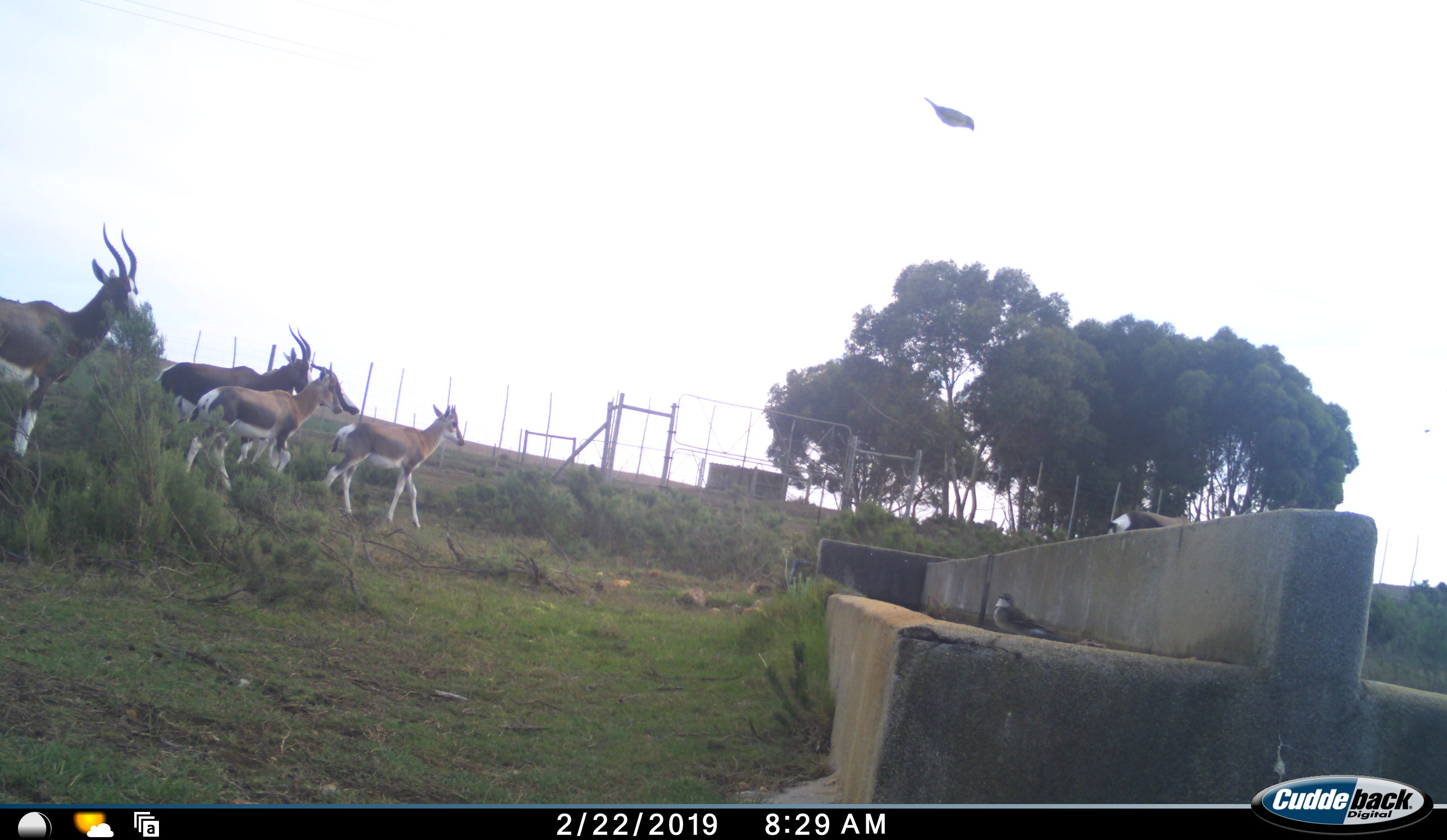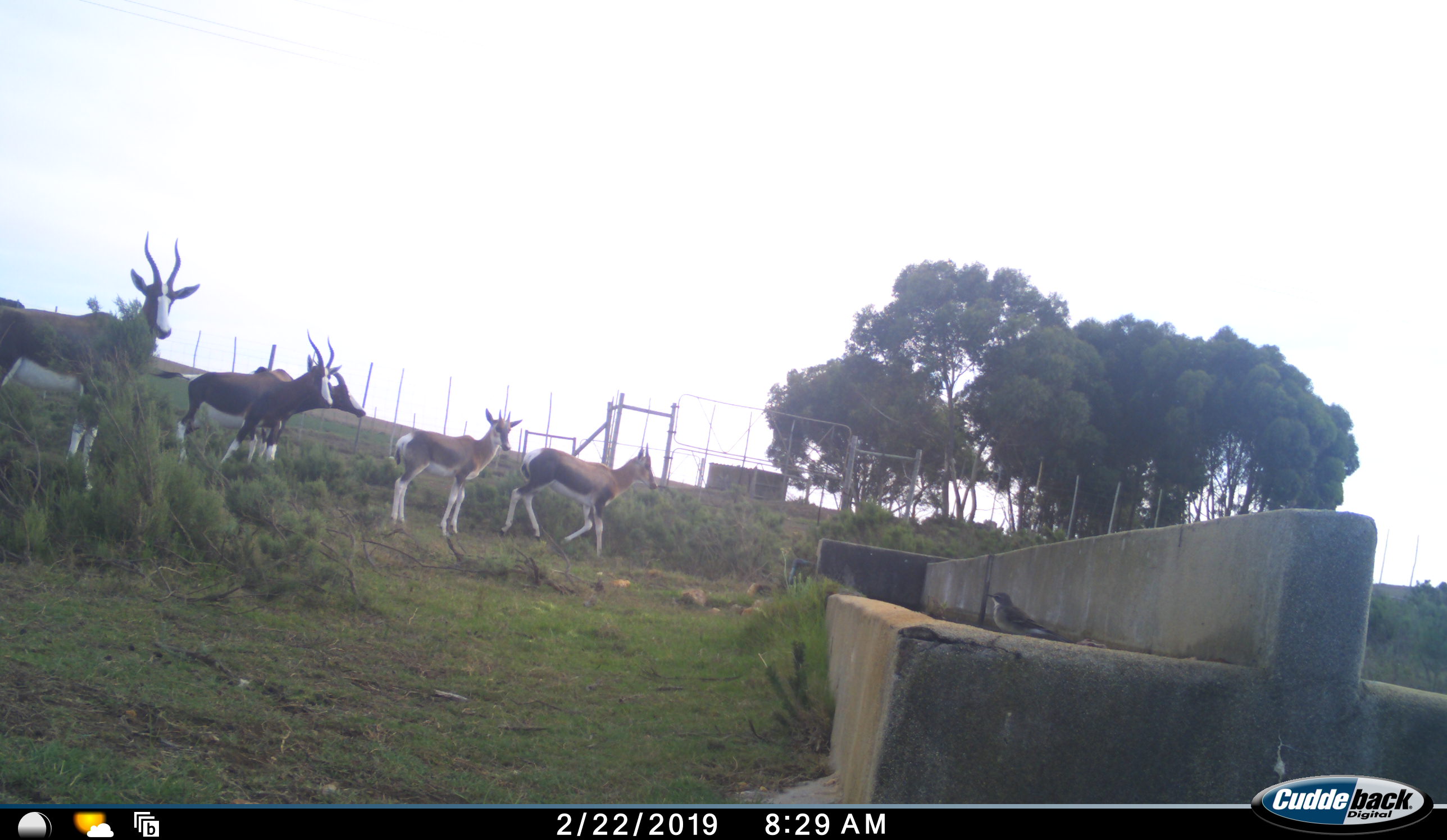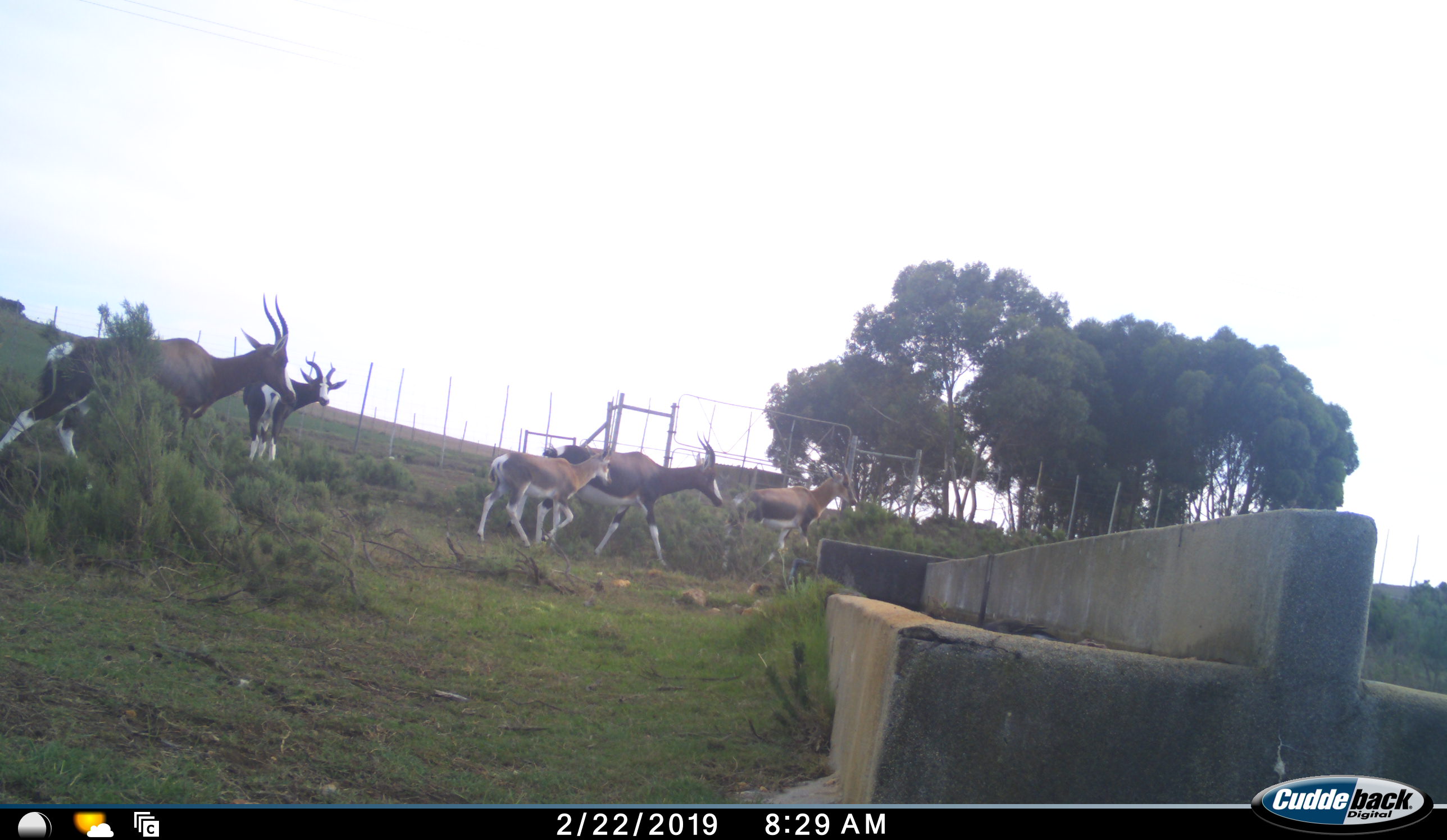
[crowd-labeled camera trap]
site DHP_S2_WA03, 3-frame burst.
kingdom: Animalia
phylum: Chordata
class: Mammalia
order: Artiodactyla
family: Bovidae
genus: Damaliscus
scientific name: Damaliscus pygargus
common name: bontebok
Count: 5.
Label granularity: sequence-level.